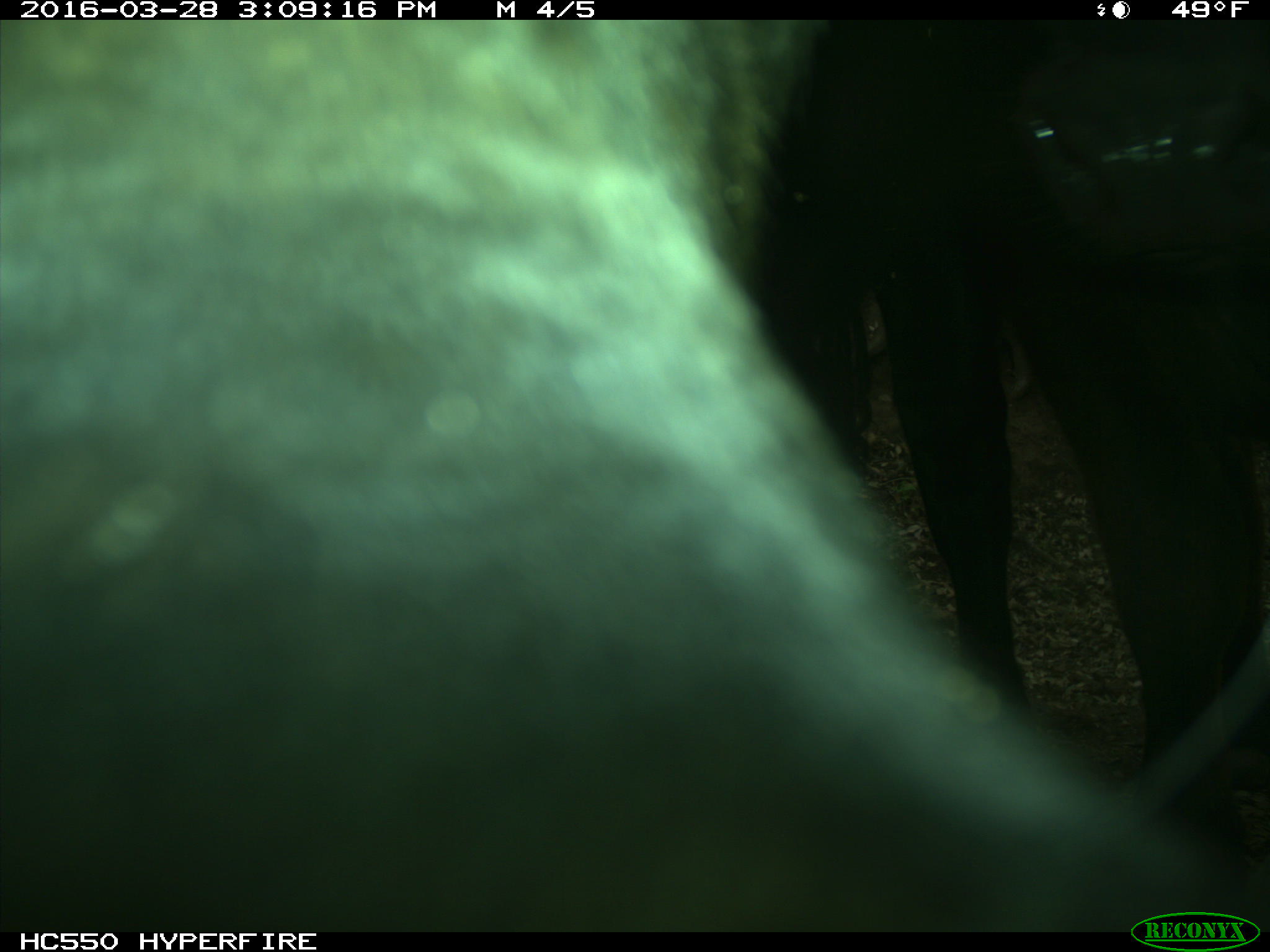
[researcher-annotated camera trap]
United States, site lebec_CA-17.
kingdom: Animalia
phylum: Chordata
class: Mammalia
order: Artiodactyla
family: Bovidae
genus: Bos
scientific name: Bos taurus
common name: domestic cow